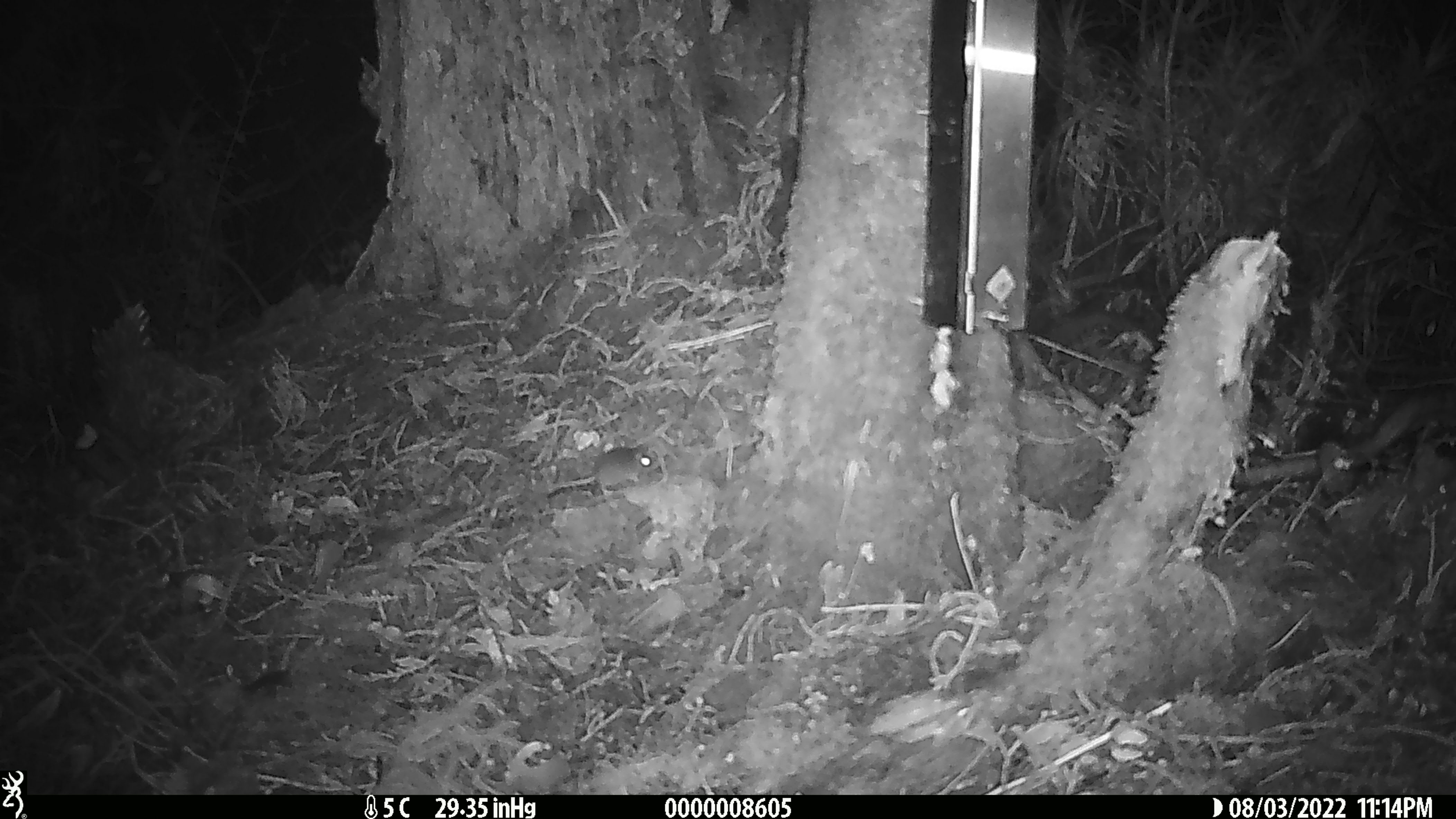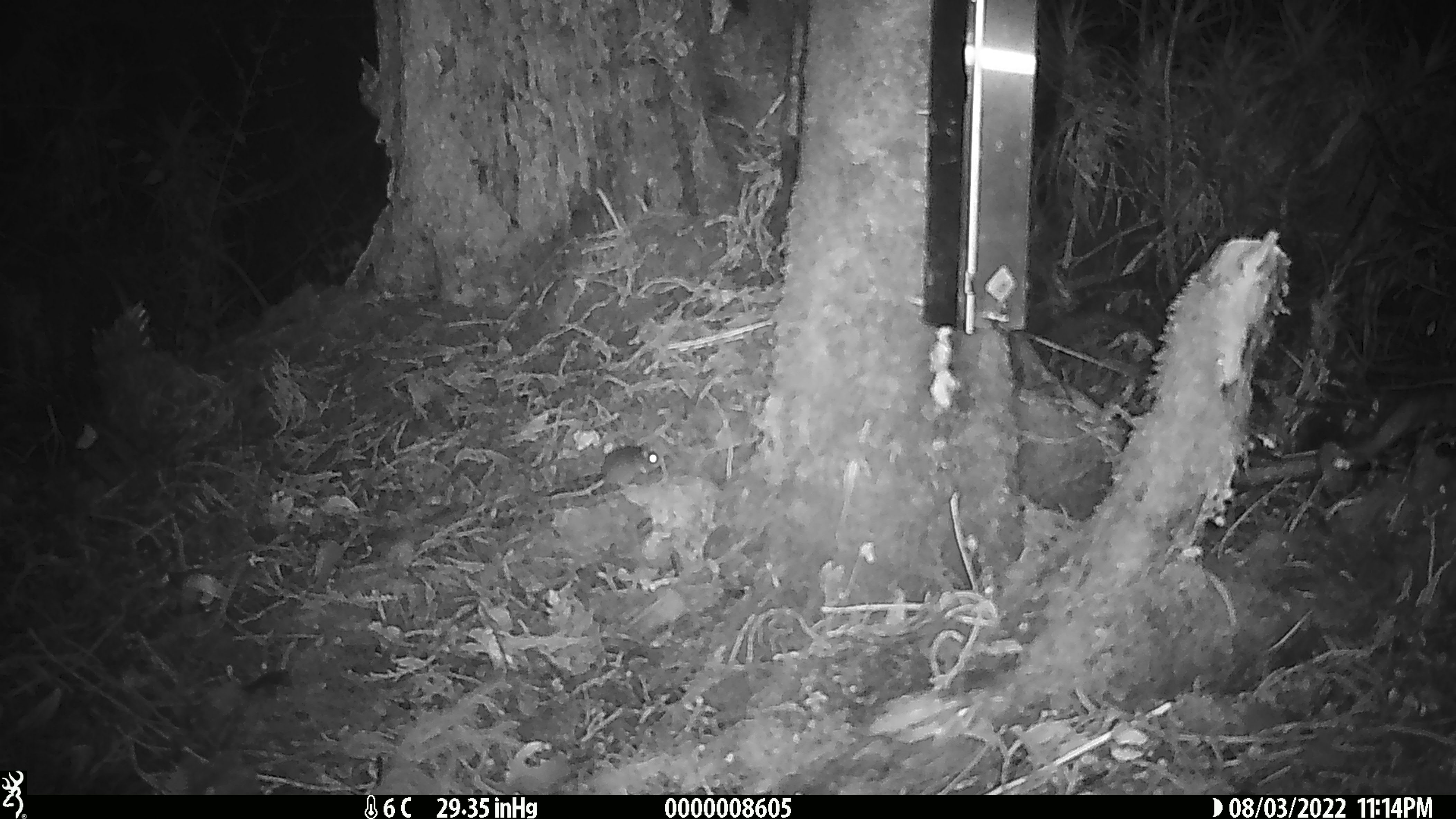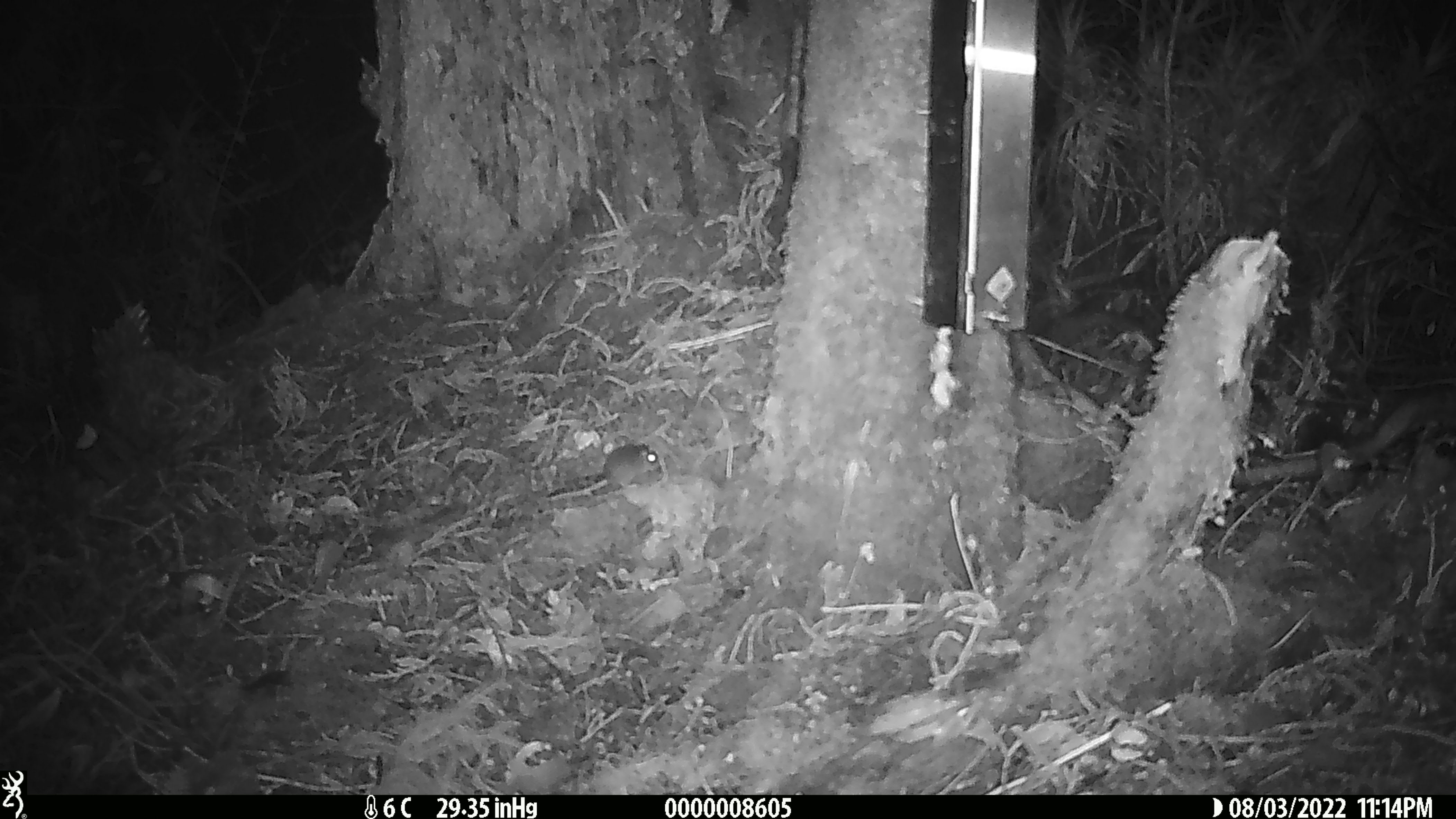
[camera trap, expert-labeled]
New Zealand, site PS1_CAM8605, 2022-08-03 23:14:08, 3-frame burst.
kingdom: Animalia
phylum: Chordata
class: Mammalia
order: Rodentia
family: Muridae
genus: Mus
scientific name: Mus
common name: mouse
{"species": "mouse (Mus)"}